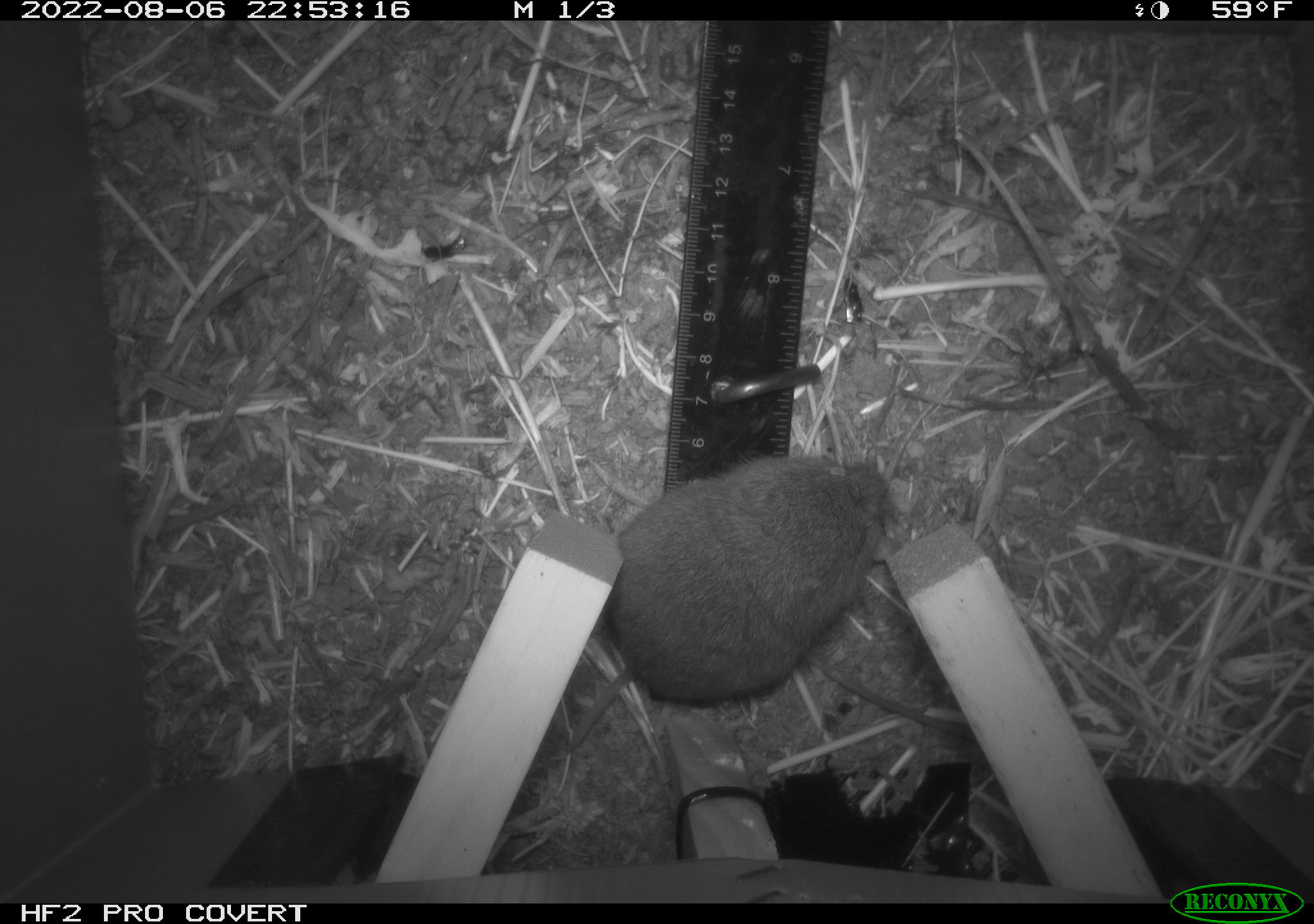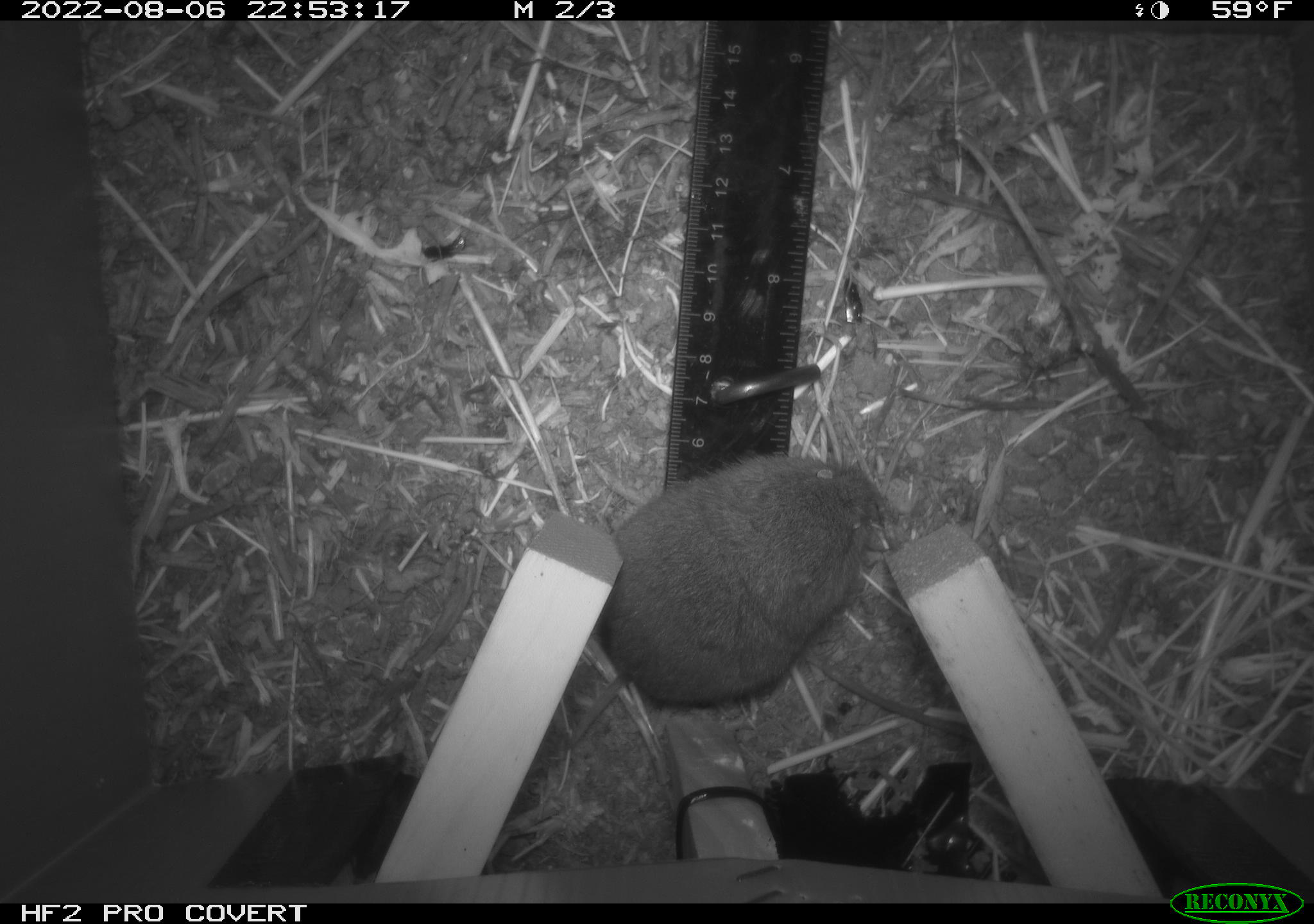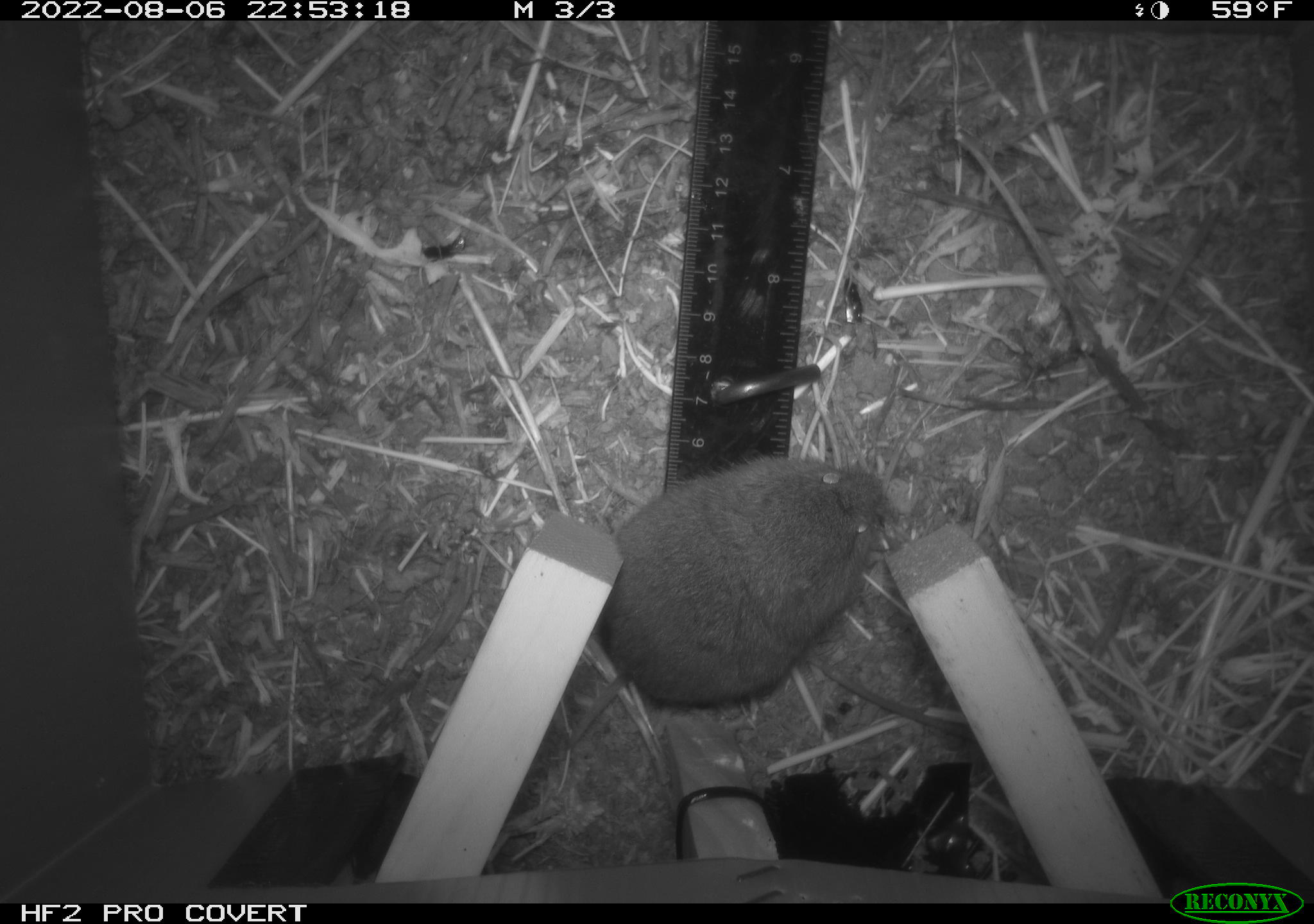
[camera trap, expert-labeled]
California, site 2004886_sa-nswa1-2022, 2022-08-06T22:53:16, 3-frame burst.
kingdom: Animalia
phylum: Chordata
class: Mammalia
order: Rodentia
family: Cricetidae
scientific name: Cricetidae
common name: hamsters, voles, lemmings, and allies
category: cricetidae family